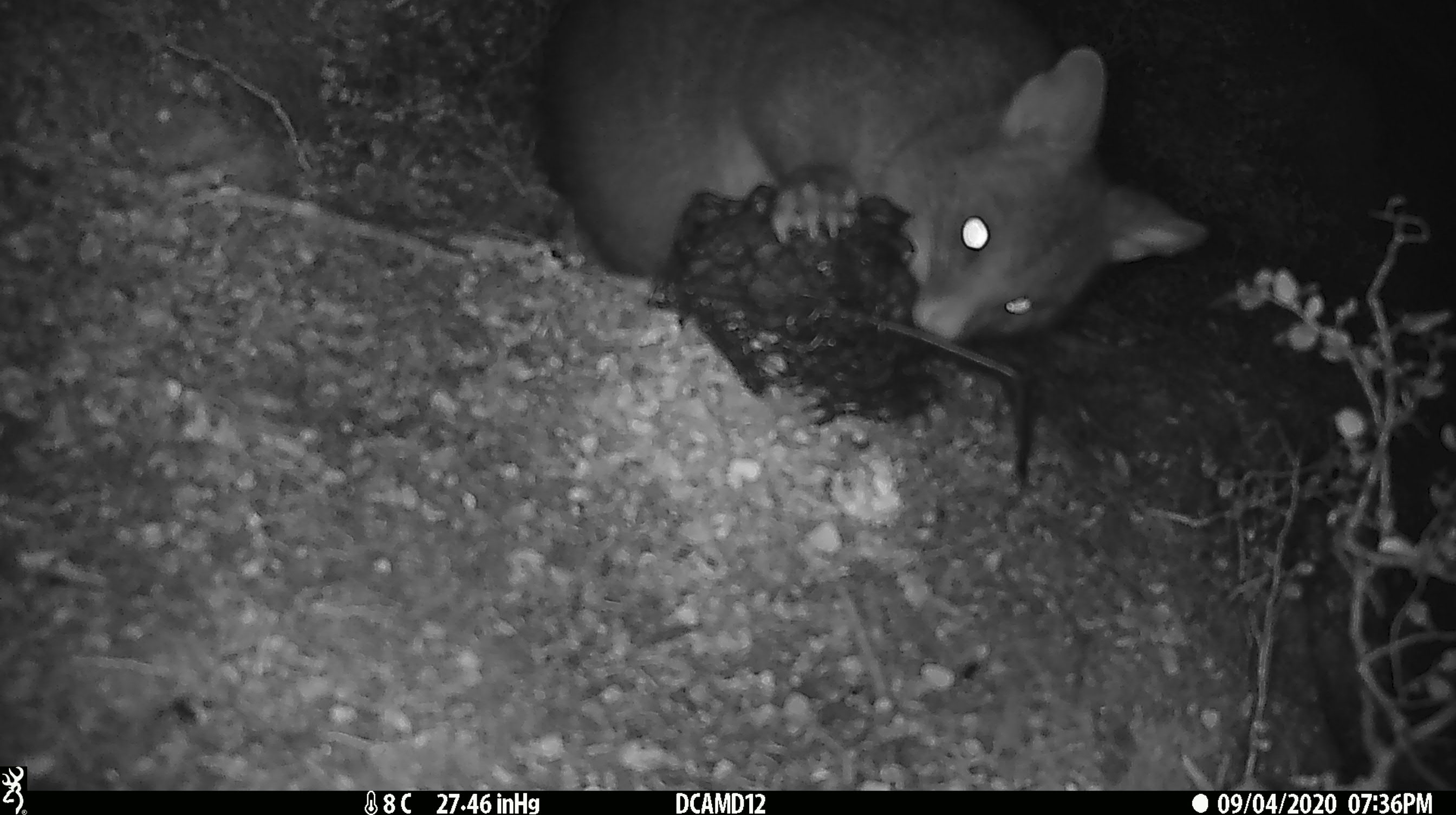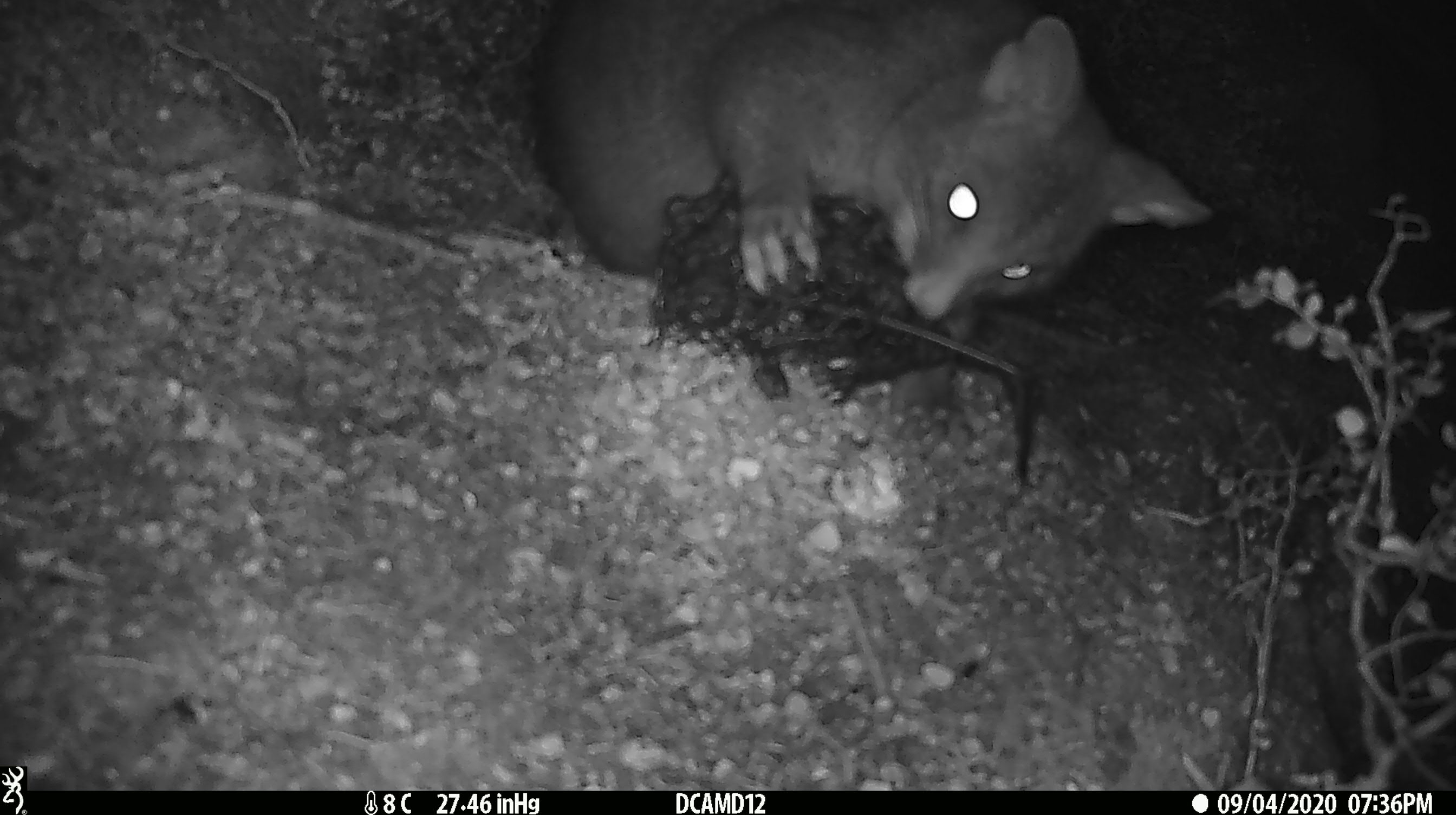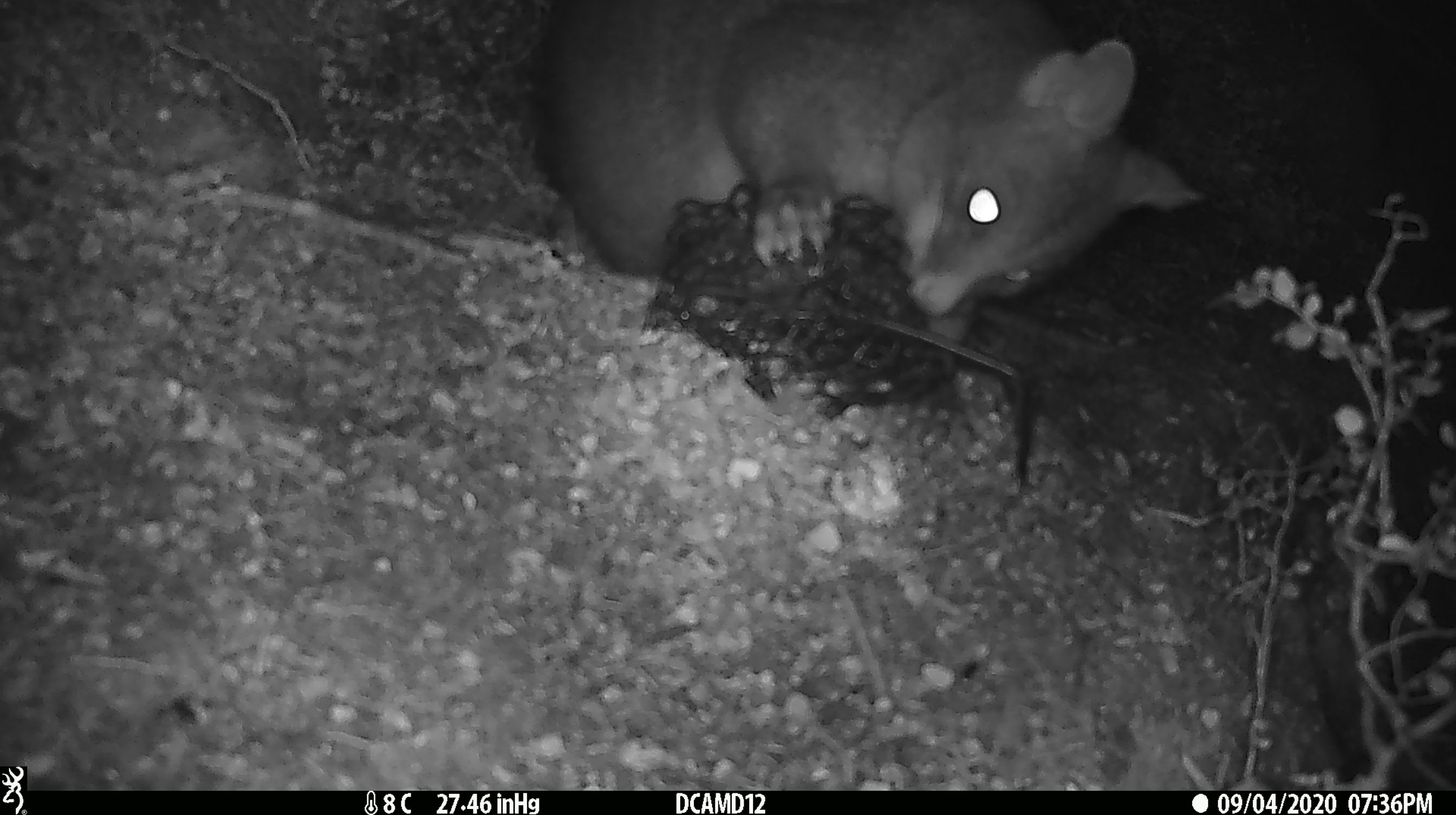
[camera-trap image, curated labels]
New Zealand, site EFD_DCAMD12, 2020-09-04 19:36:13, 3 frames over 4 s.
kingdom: Animalia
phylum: Chordata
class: Mammalia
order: Diprotodontia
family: Phalangeridae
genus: Trichosurus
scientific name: Trichosurus vulpecula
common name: common brushtail possum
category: possum